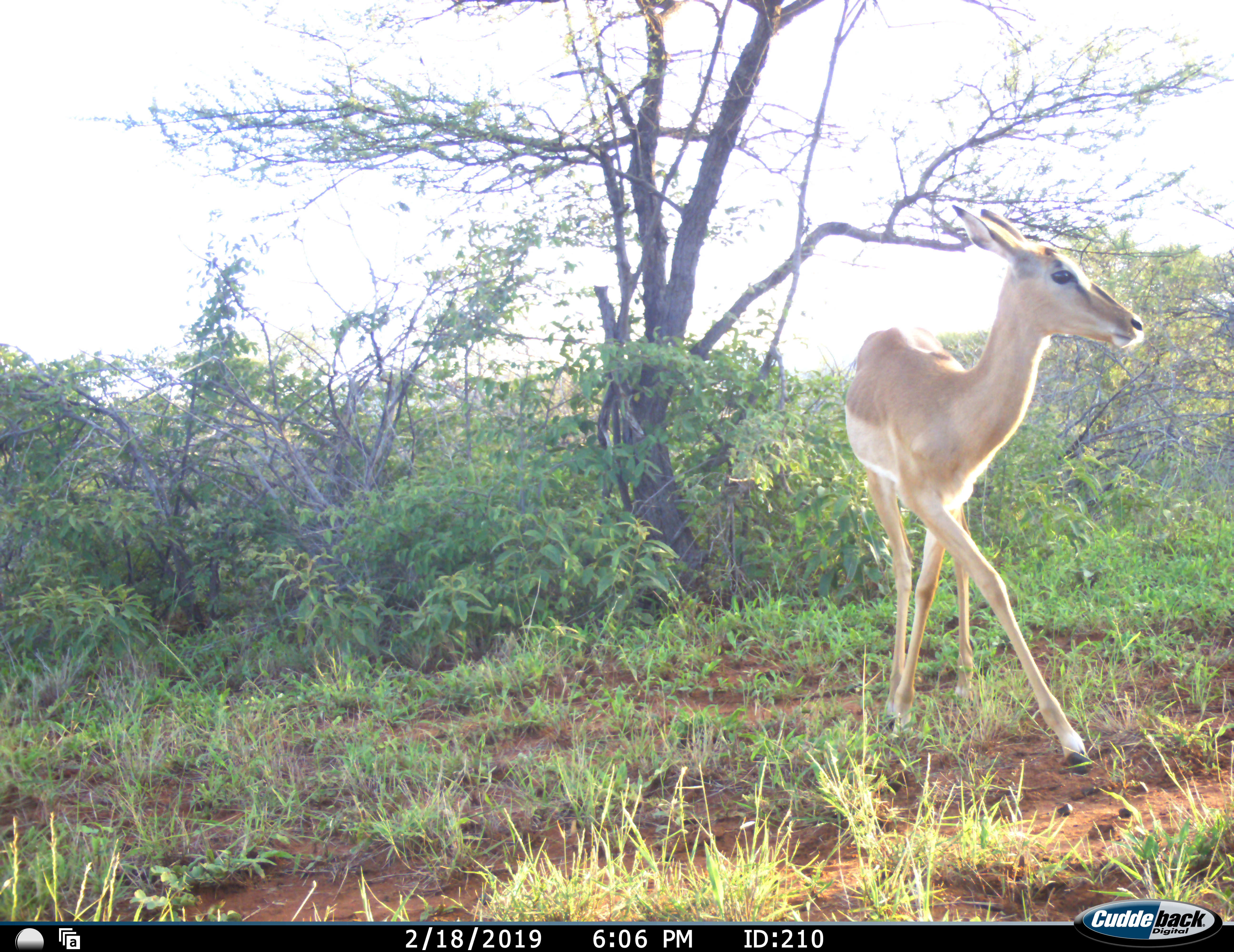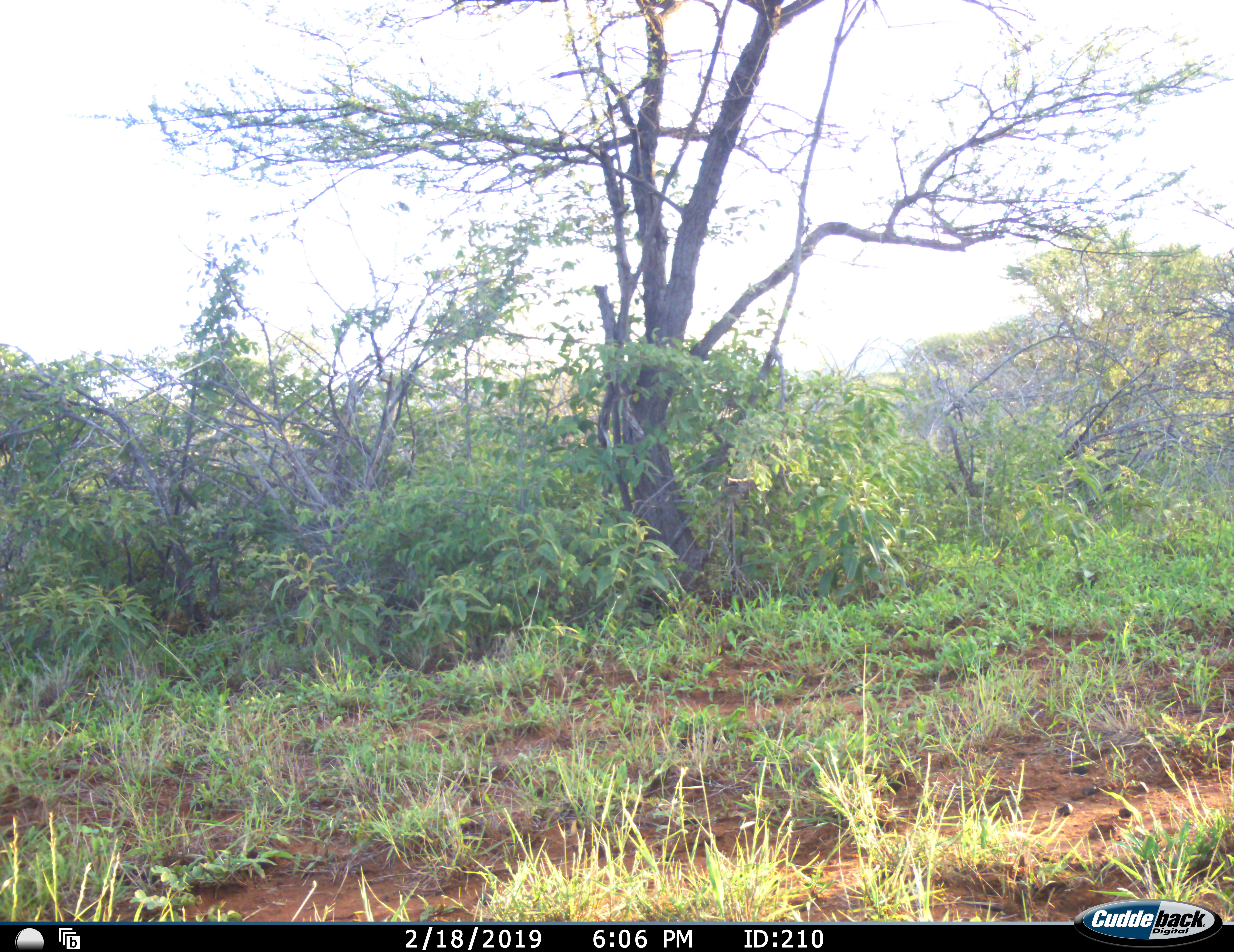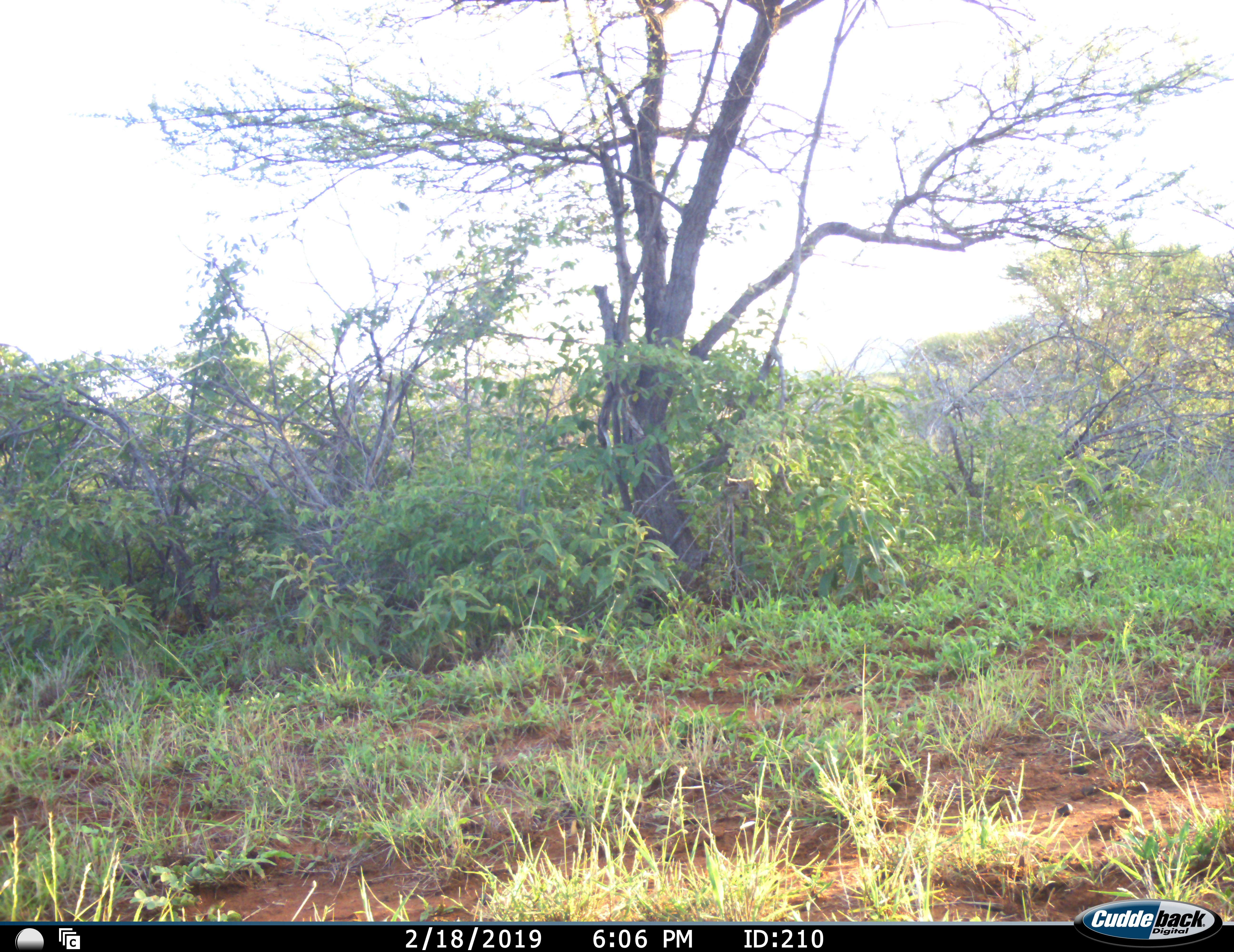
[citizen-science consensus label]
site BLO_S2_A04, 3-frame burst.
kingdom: Animalia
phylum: Chordata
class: Mammalia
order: Artiodactyla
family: Bovidae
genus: Aepyceros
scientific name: Aepyceros melampus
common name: impala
Impala (Aepyceros melampus), count 1. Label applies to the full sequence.